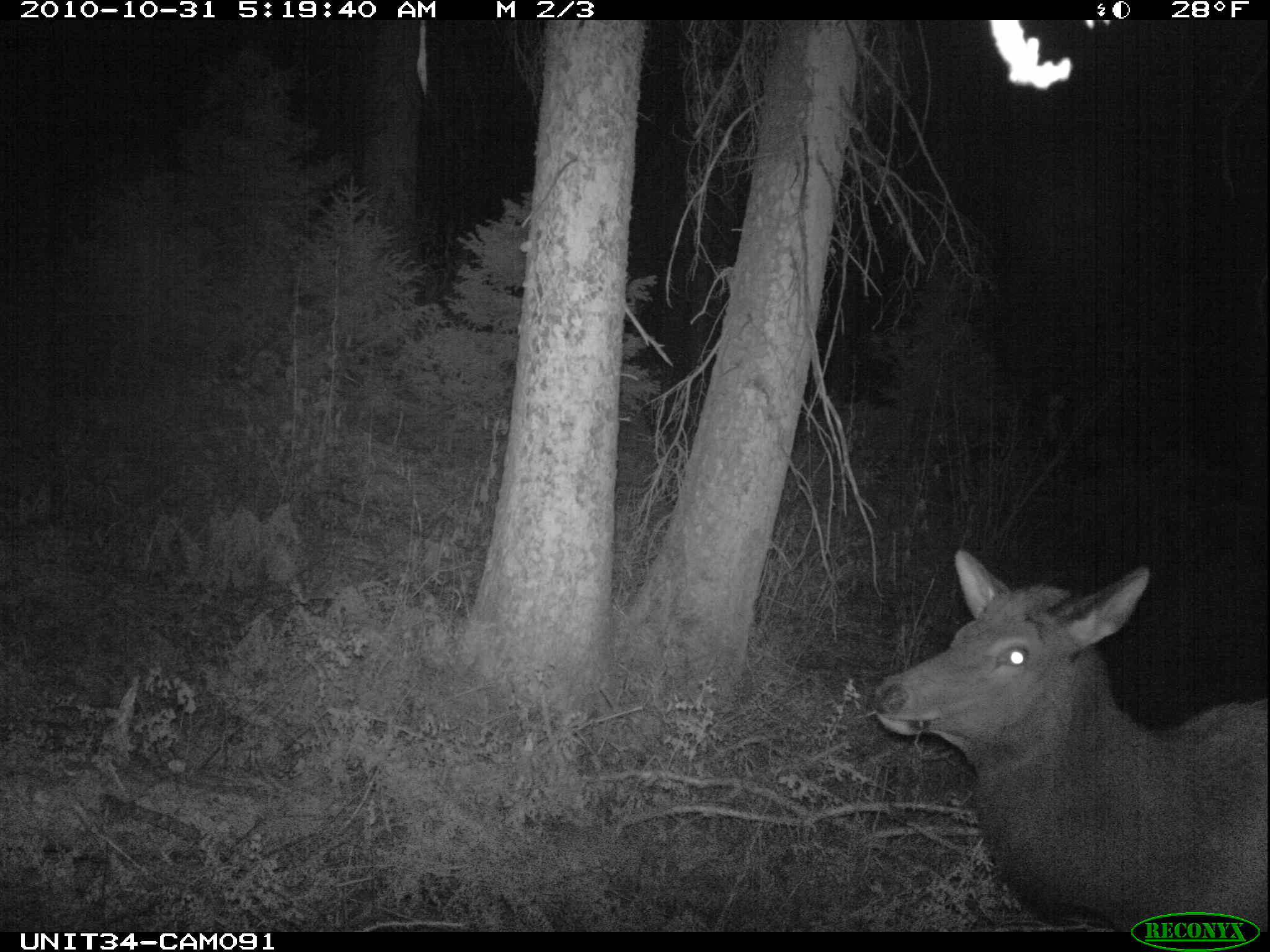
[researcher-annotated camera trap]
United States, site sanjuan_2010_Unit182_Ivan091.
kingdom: Animalia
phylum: Chordata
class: Mammalia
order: Artiodactyla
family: Cervidae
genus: Cervus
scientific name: Cervus elaphus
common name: red deer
Cervus elaphus (red deer).